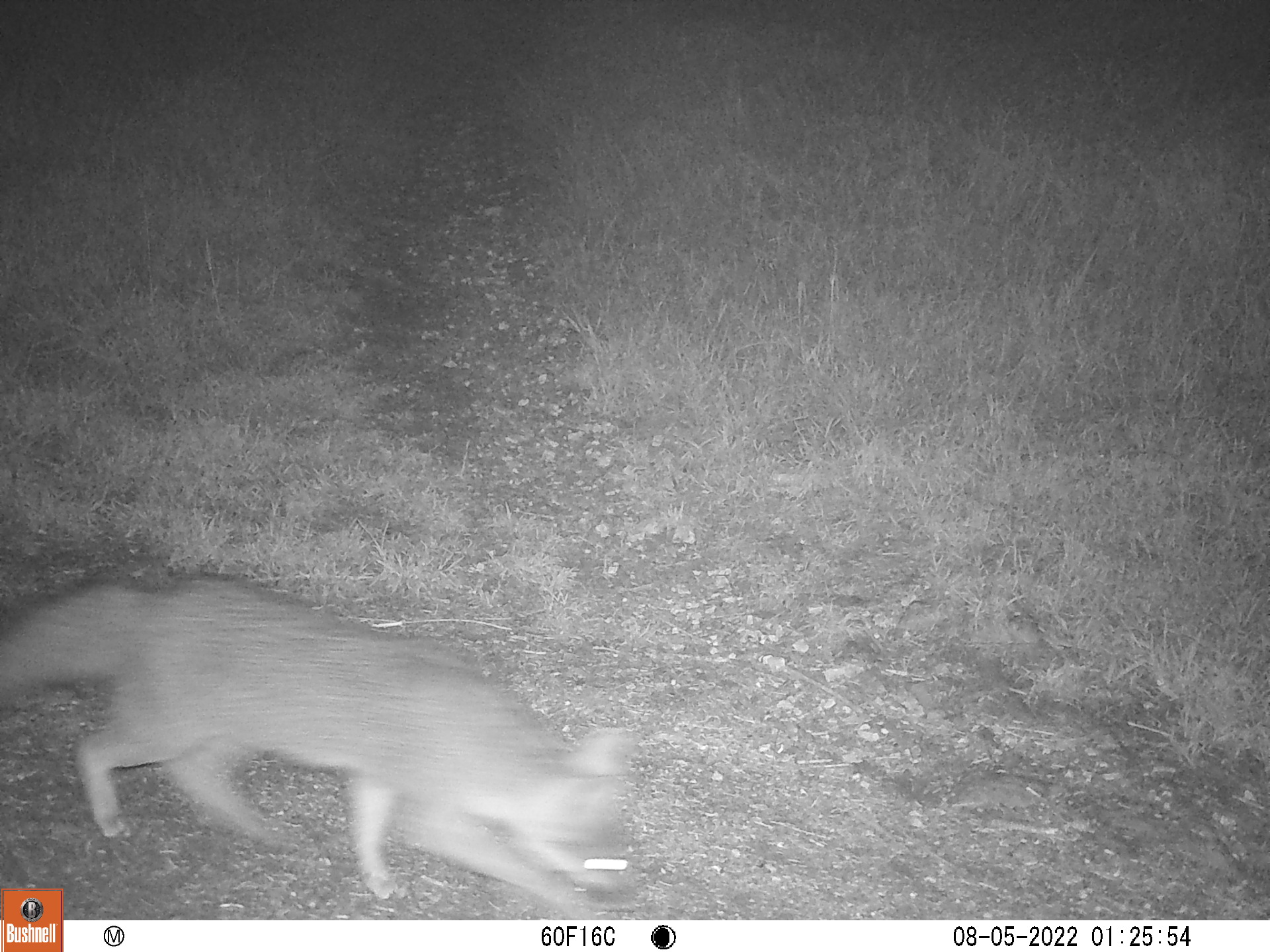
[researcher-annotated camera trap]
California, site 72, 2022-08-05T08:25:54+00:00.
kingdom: Animalia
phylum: Chordata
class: Mammalia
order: Carnivora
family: Canidae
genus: Urocyon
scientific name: Urocyon cinereoargenteus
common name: gray fox